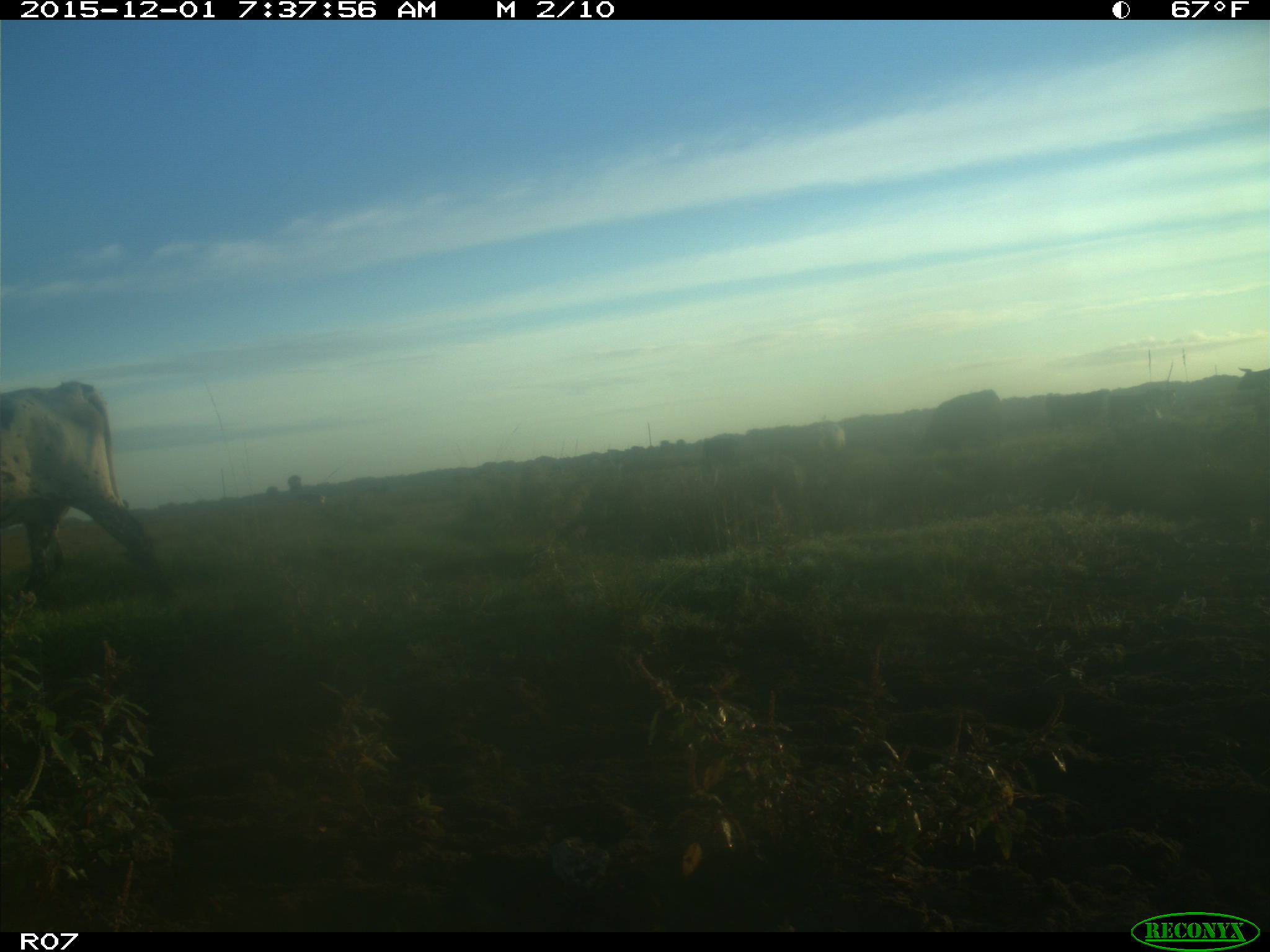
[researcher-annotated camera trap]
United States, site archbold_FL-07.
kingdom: Animalia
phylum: Chordata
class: Mammalia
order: Artiodactyla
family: Bovidae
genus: Bos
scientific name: Bos taurus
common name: domestic cow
Bos taurus (domestic cow).